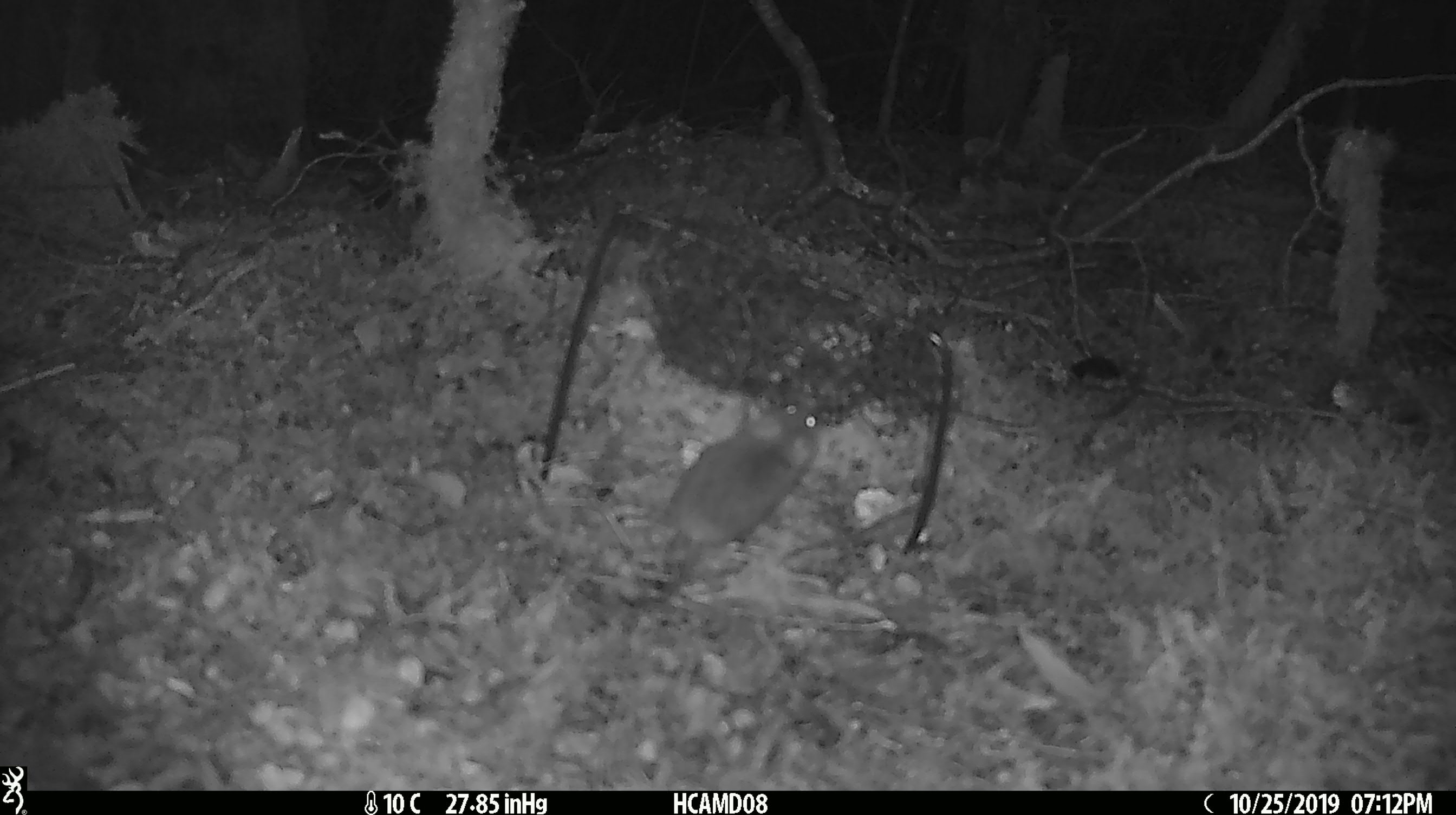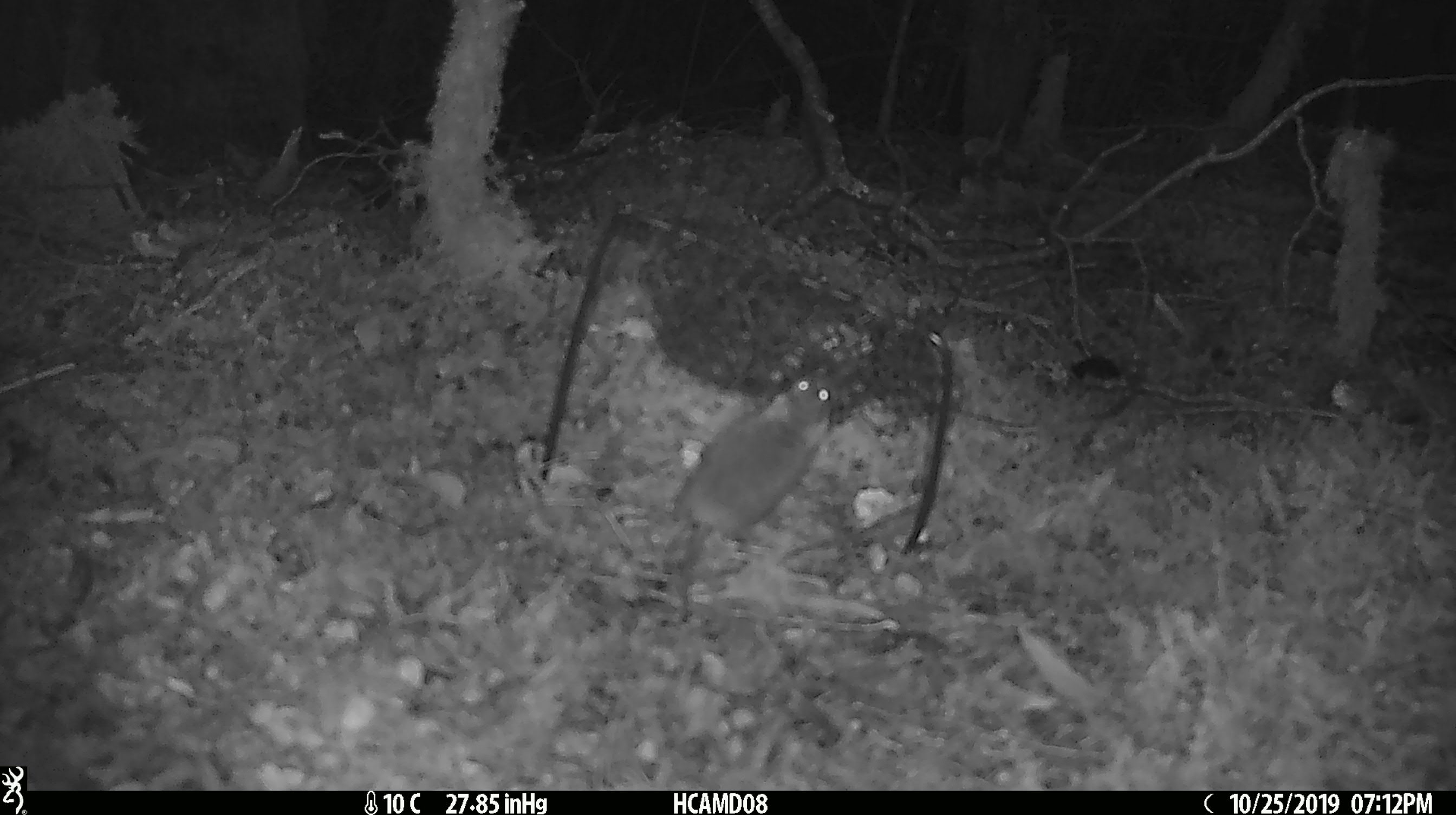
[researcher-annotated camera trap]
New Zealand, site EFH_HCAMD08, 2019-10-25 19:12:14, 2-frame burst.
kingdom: Animalia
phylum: Chordata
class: Mammalia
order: Rodentia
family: Muridae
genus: Mus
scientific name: Mus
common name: mouse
Mouse (Mus).